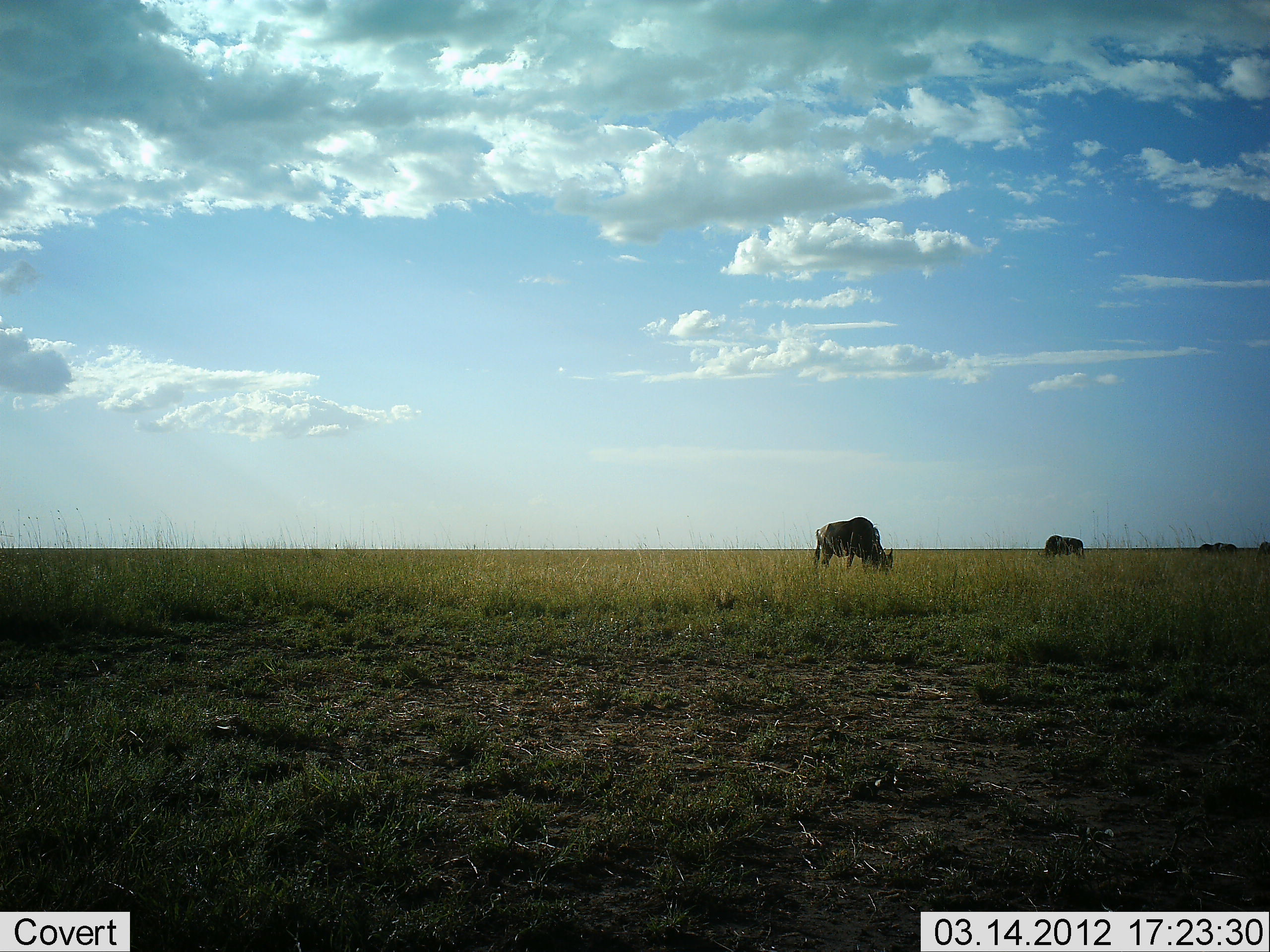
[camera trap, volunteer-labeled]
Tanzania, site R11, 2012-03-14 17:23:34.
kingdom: Animalia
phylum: Chordata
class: Mammalia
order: Artiodactyla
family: Bovidae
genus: Connochaetes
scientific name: Connochaetes taurinus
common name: blue wildebeest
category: wildebeest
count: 3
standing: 12%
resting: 0%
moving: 0%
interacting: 0%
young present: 0%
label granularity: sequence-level